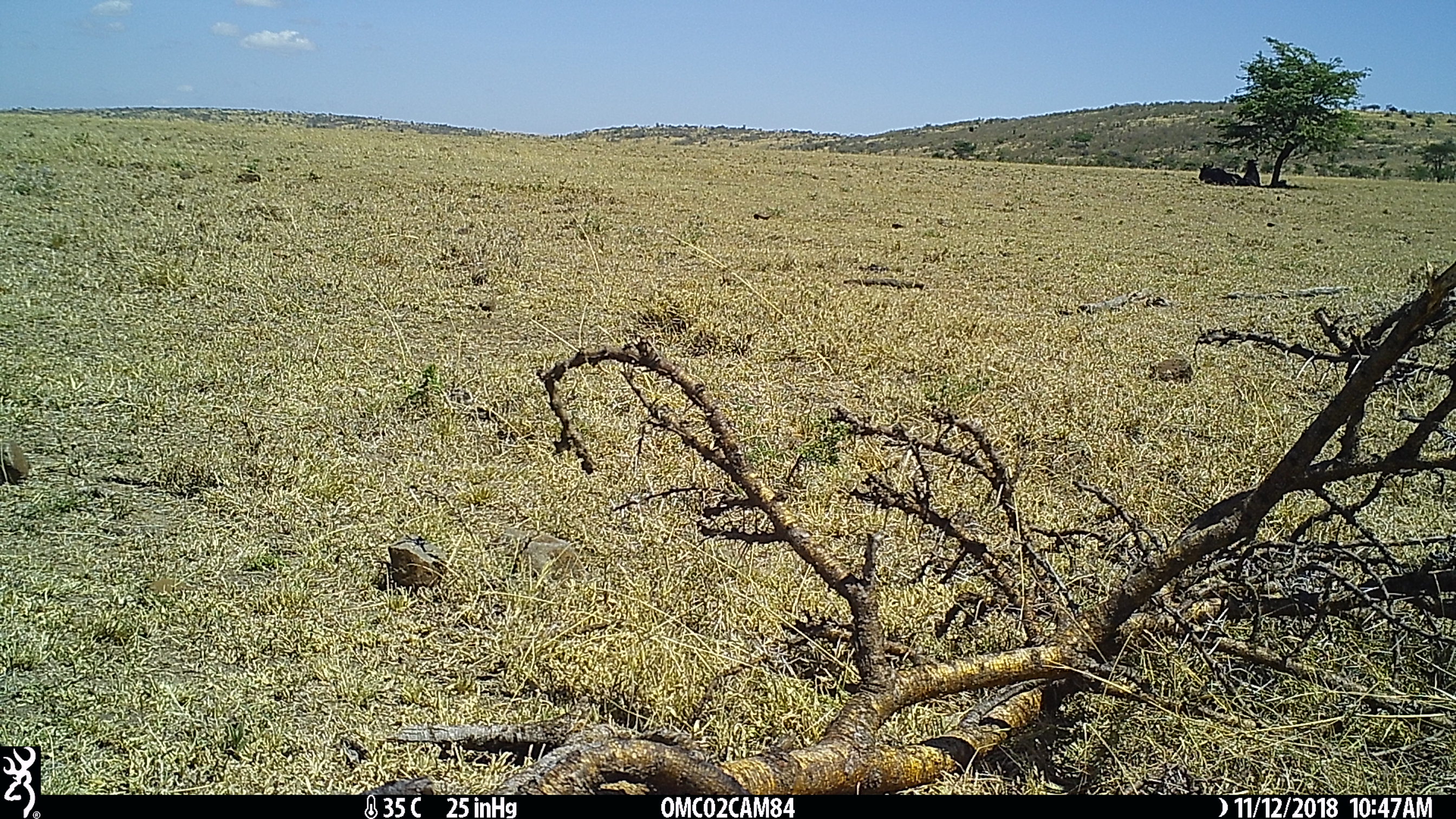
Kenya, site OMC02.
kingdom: Animalia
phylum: Chordata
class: Mammalia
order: Artiodactyla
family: Bovidae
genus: Connochaetes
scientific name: Connochaetes taurinus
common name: blue wildebeest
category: wildebeest